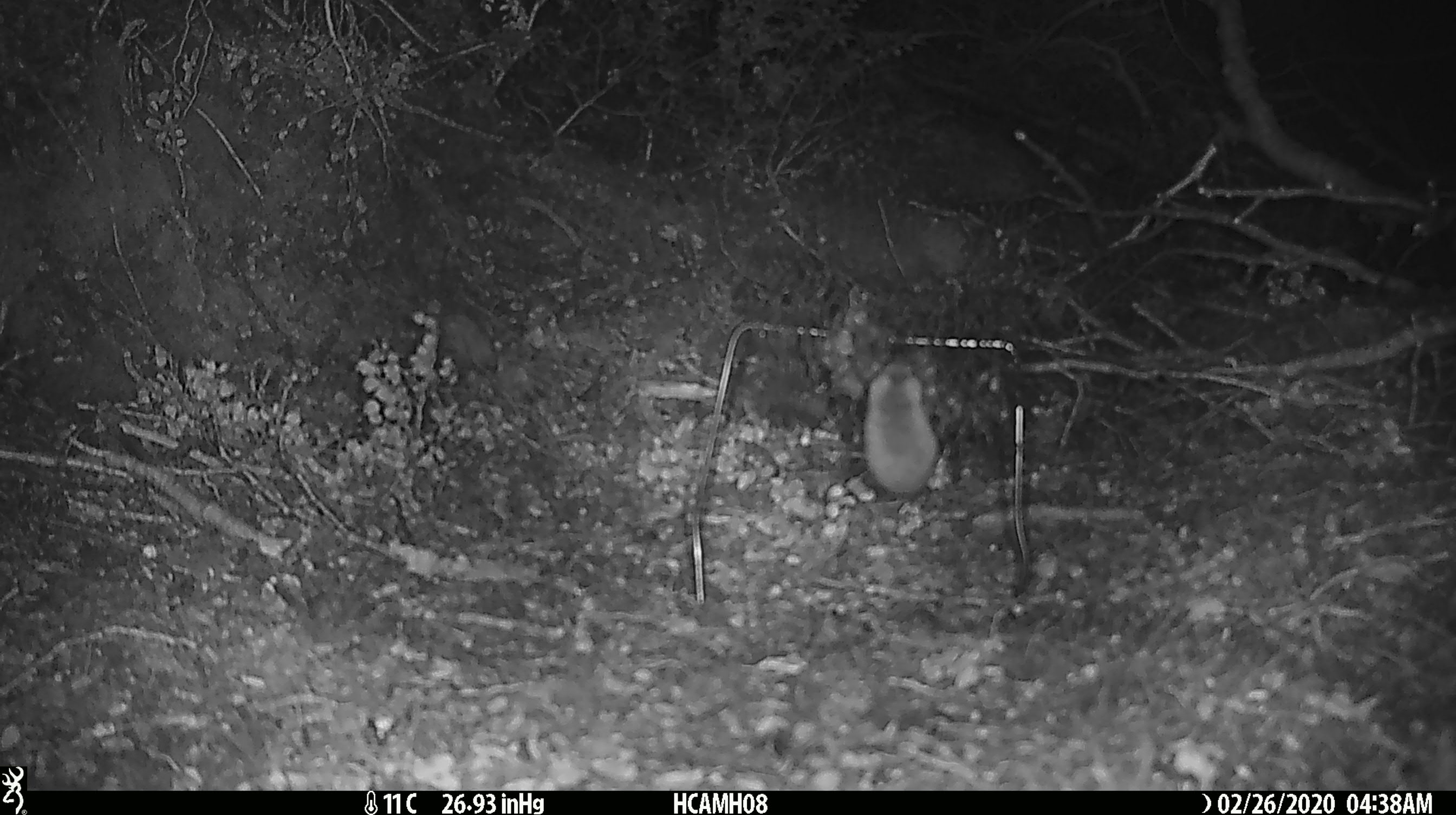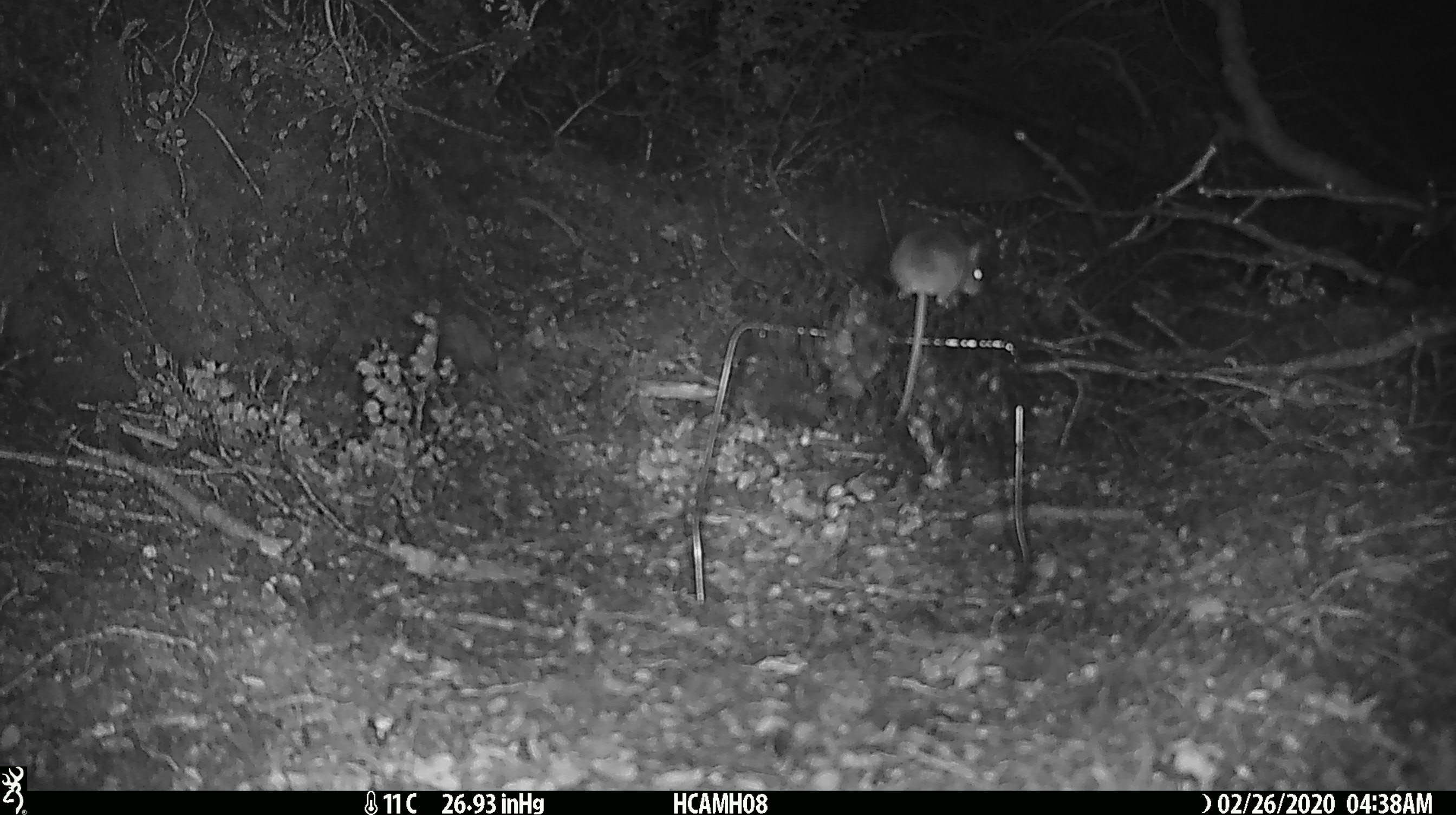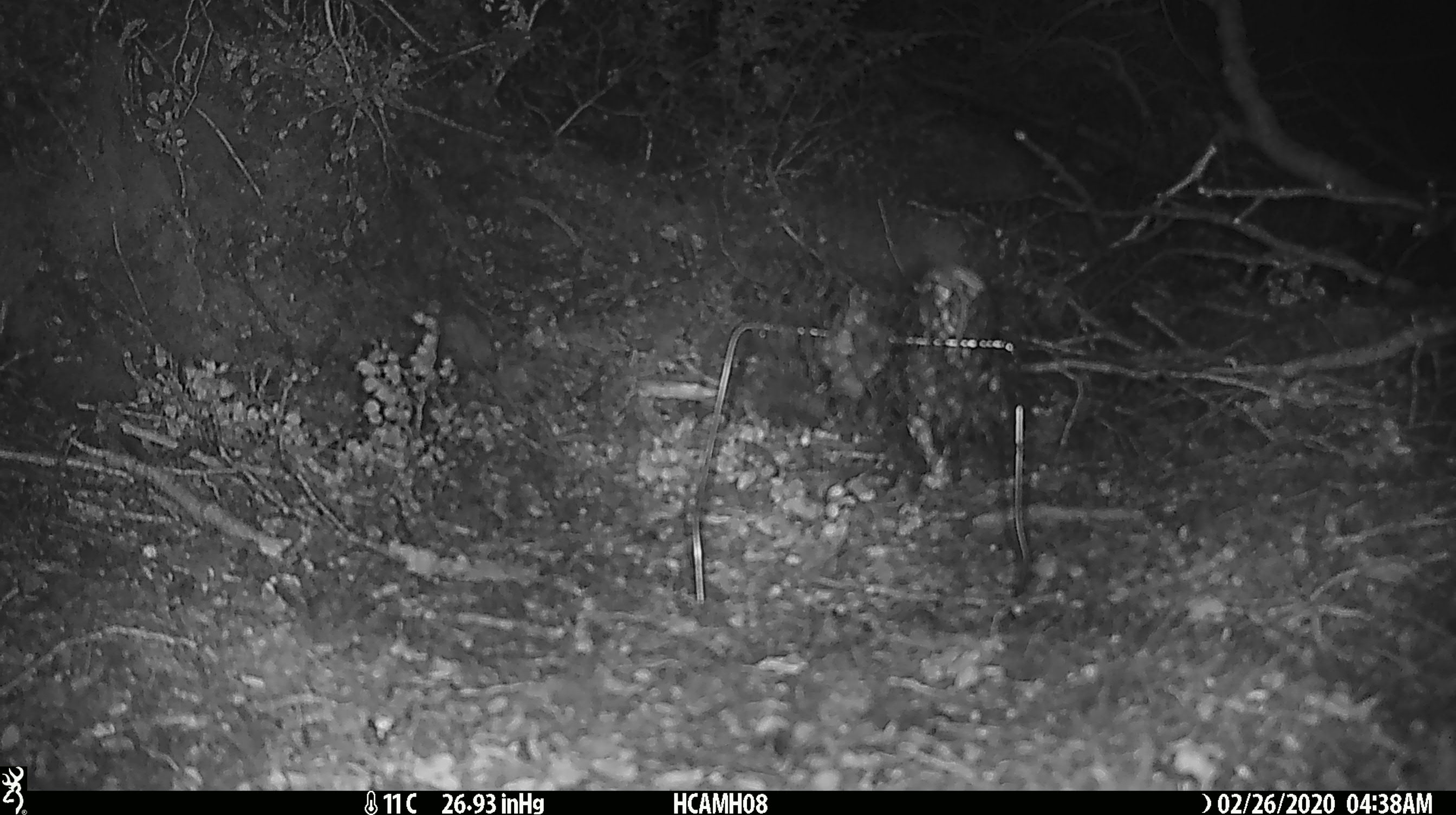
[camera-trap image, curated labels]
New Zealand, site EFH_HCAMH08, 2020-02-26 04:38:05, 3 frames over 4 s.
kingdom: Animalia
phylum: Chordata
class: Mammalia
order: Rodentia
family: Muridae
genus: Mus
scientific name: Mus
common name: mouse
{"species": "mouse (Mus)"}